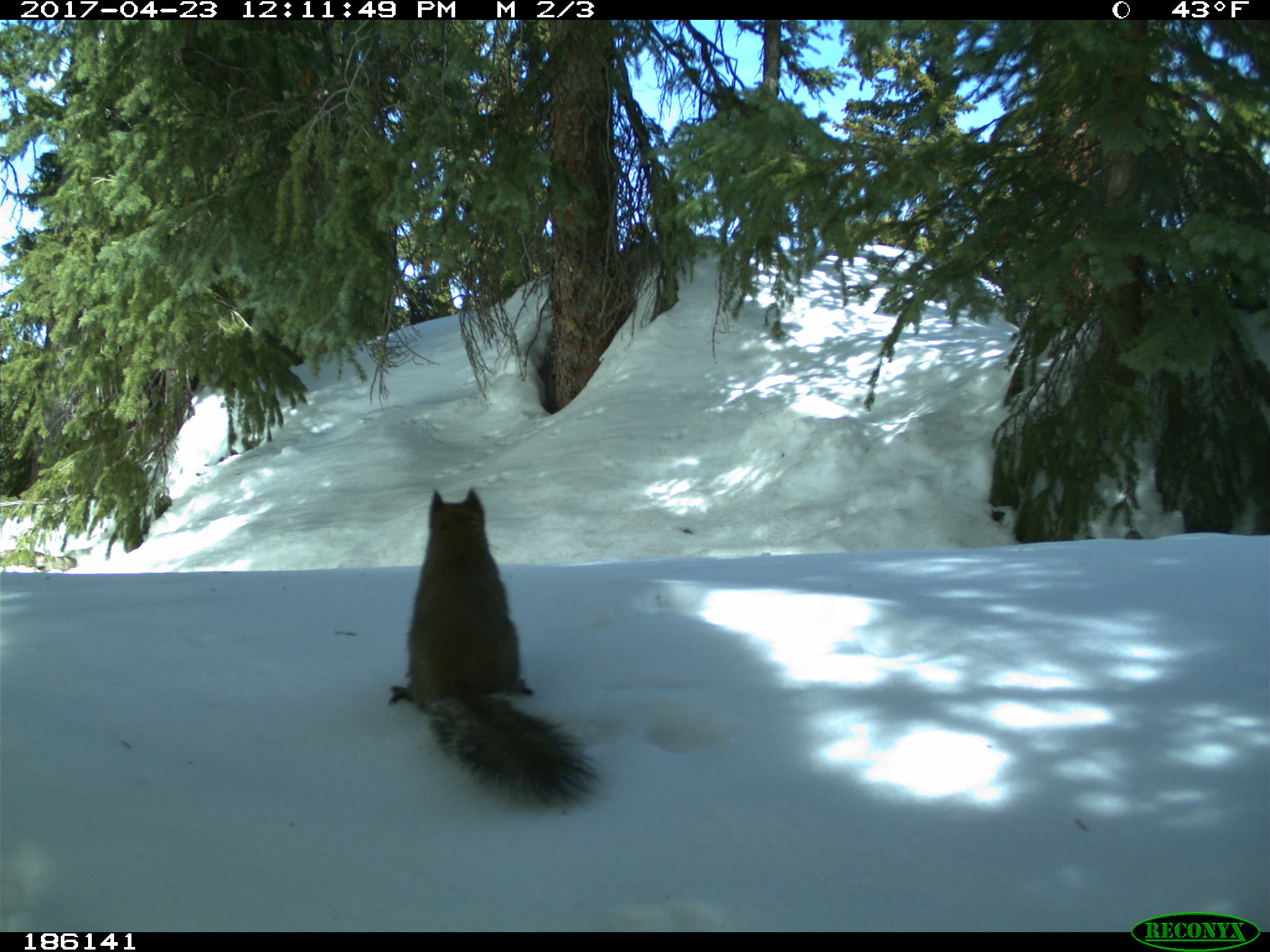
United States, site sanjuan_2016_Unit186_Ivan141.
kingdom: Animalia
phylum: Chordata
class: Mammalia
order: Rodentia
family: Sciuridae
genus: Tamiasciurus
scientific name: Tamiasciurus hudsonicus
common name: american red squirrel